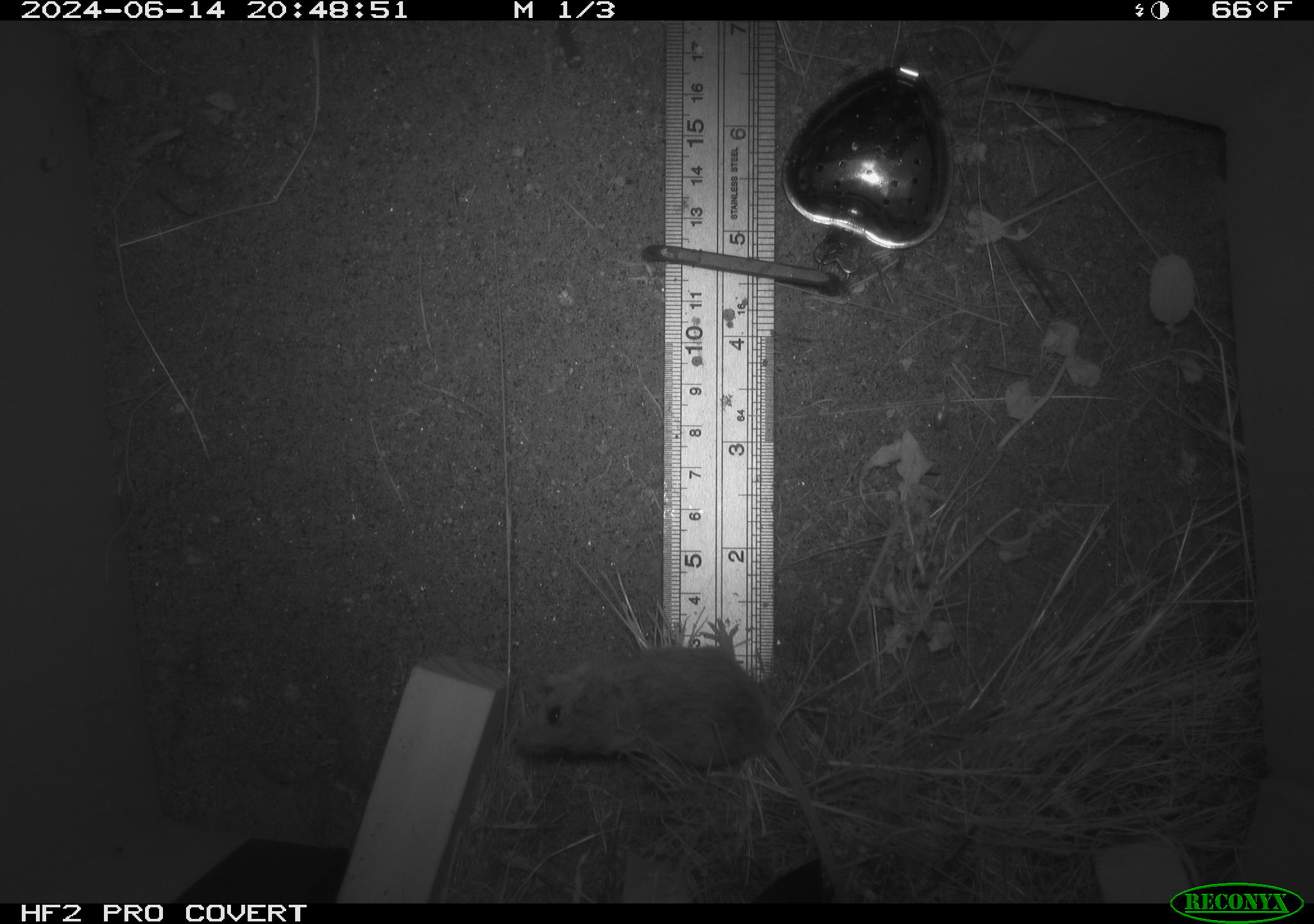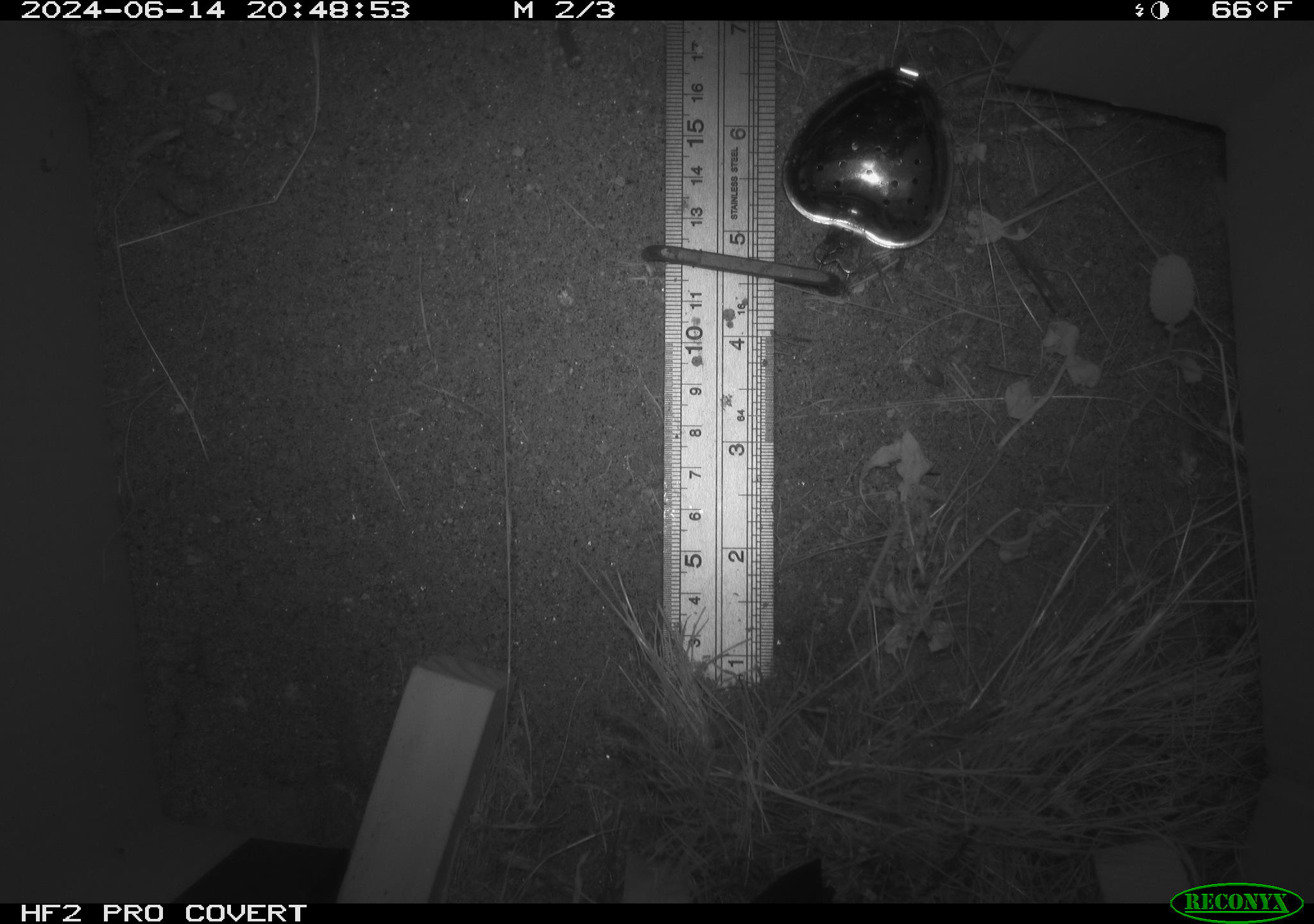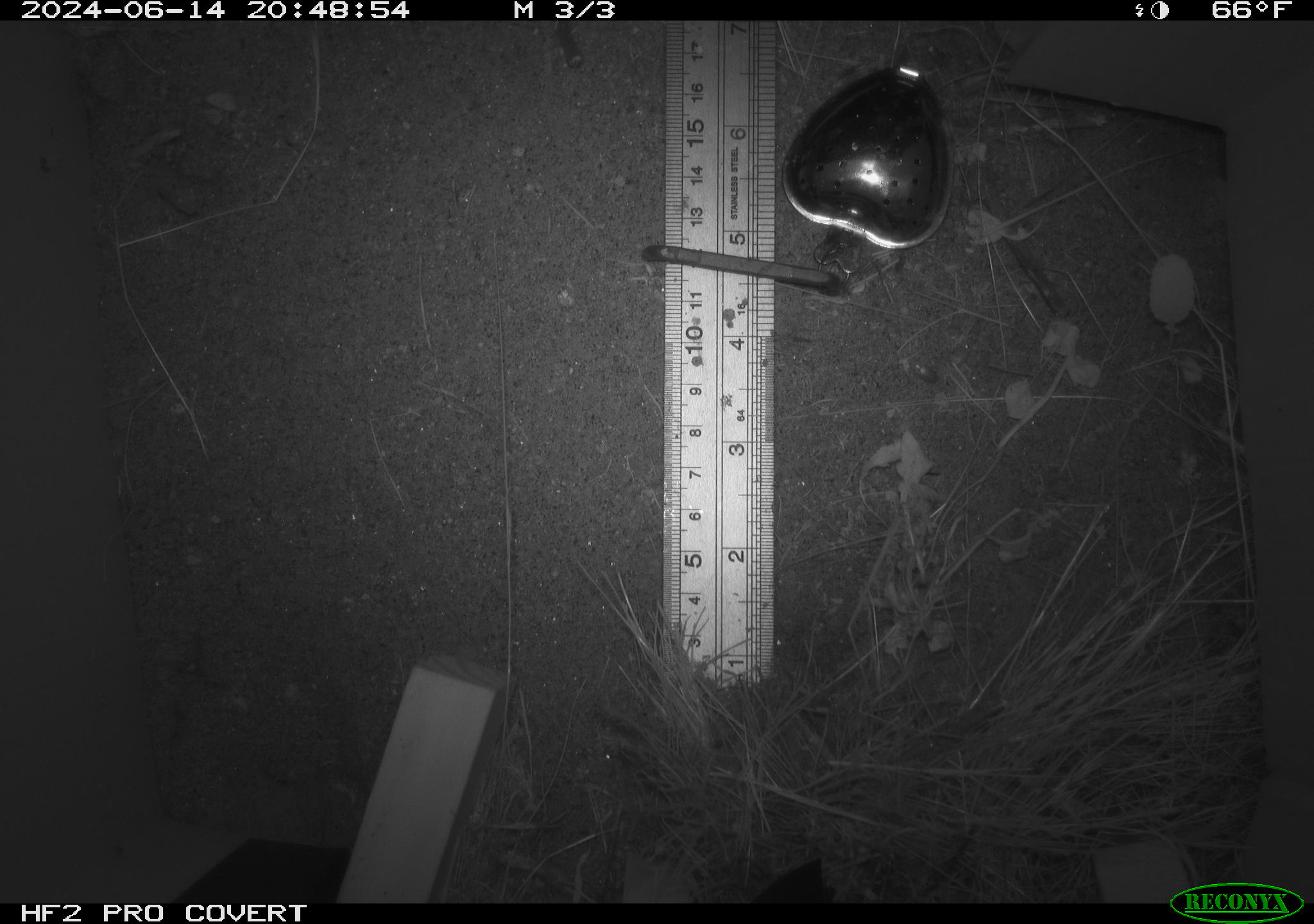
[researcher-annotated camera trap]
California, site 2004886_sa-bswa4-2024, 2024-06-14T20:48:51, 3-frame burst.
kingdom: Animalia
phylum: Chordata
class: Mammalia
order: Rodentia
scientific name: Rodentia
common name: rodent